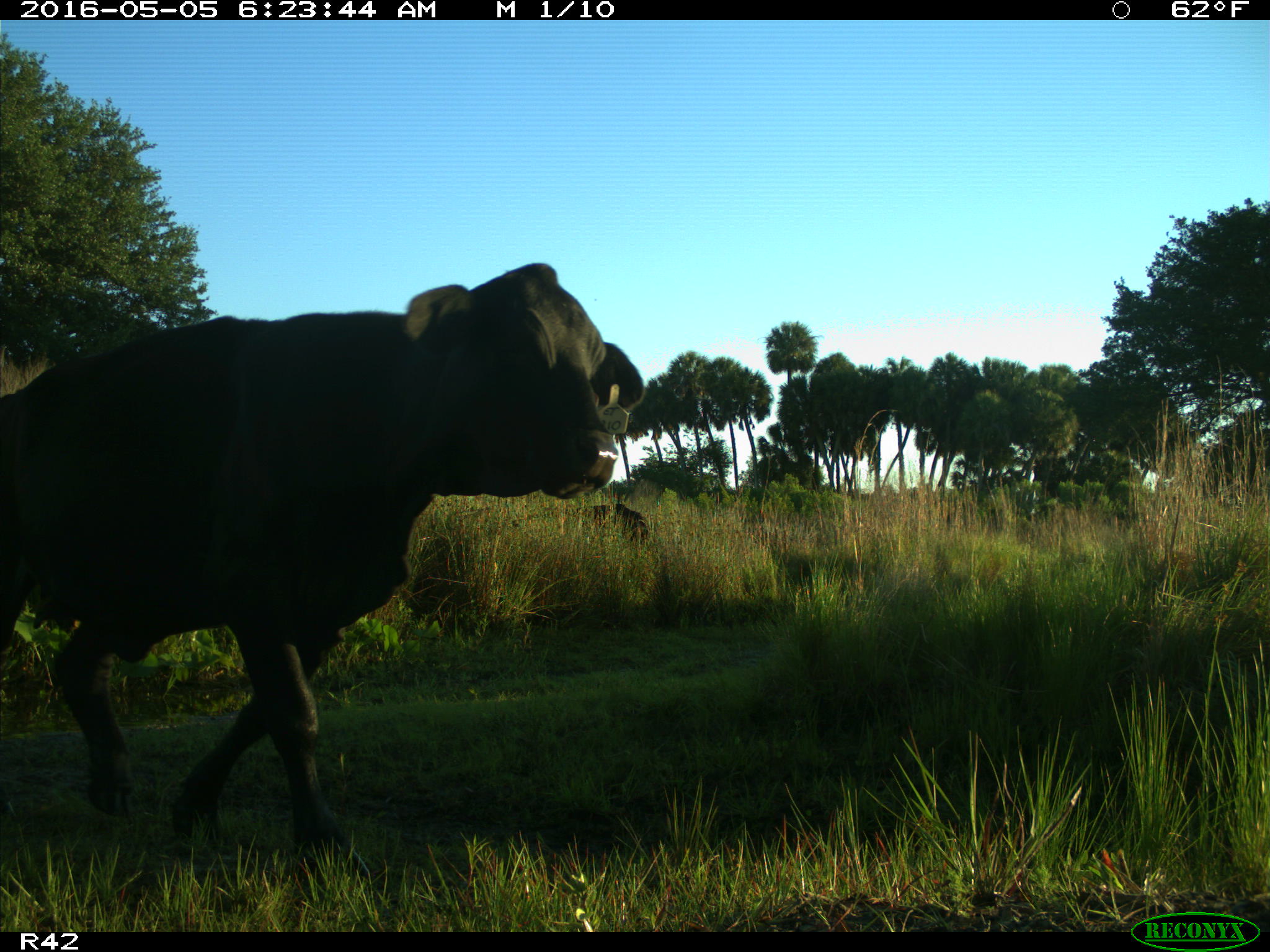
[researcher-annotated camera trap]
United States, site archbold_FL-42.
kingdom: Animalia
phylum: Chordata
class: Mammalia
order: Artiodactyla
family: Bovidae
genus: Bos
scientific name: Bos taurus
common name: domestic cow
Bos taurus (domestic cow).